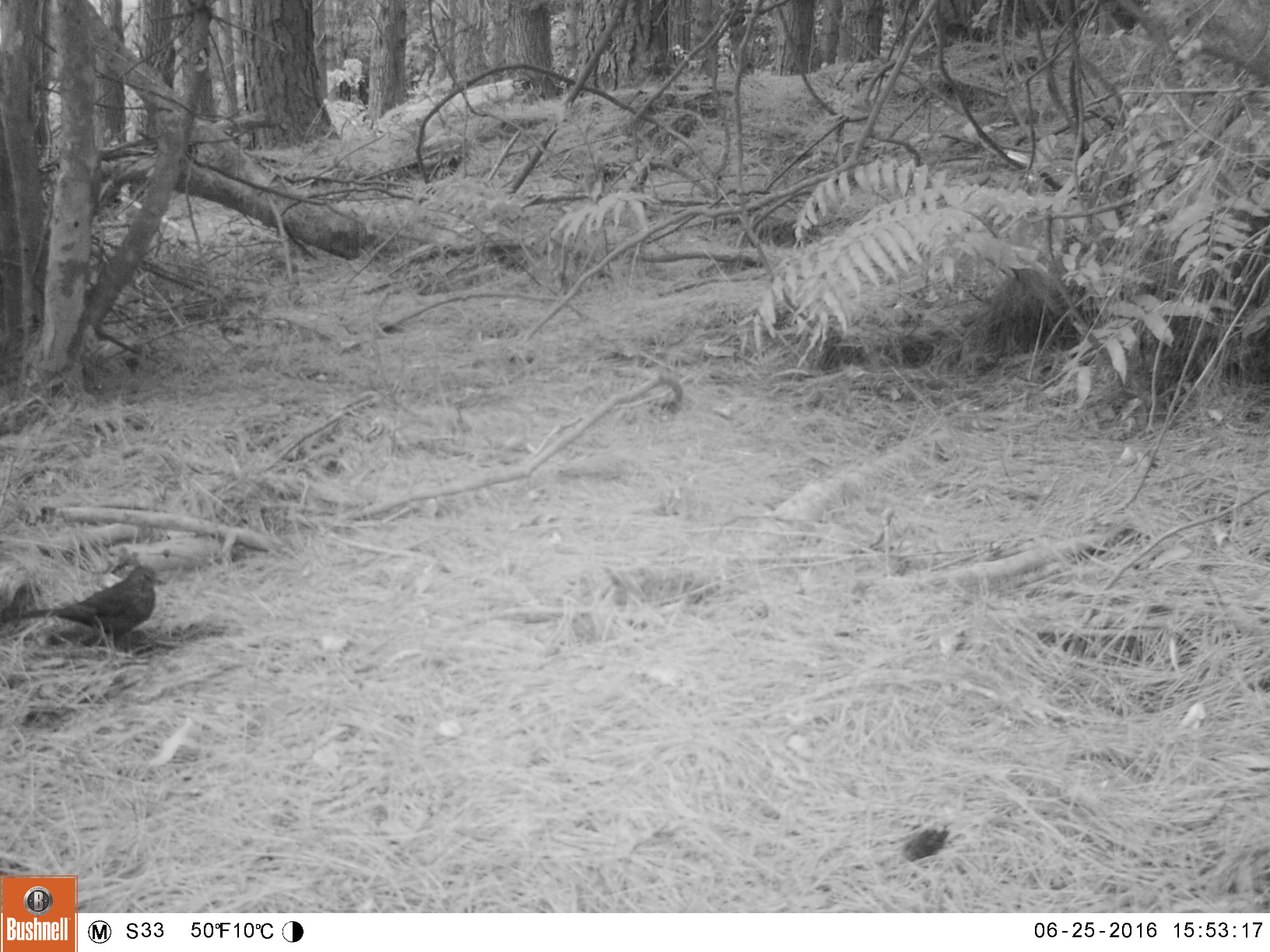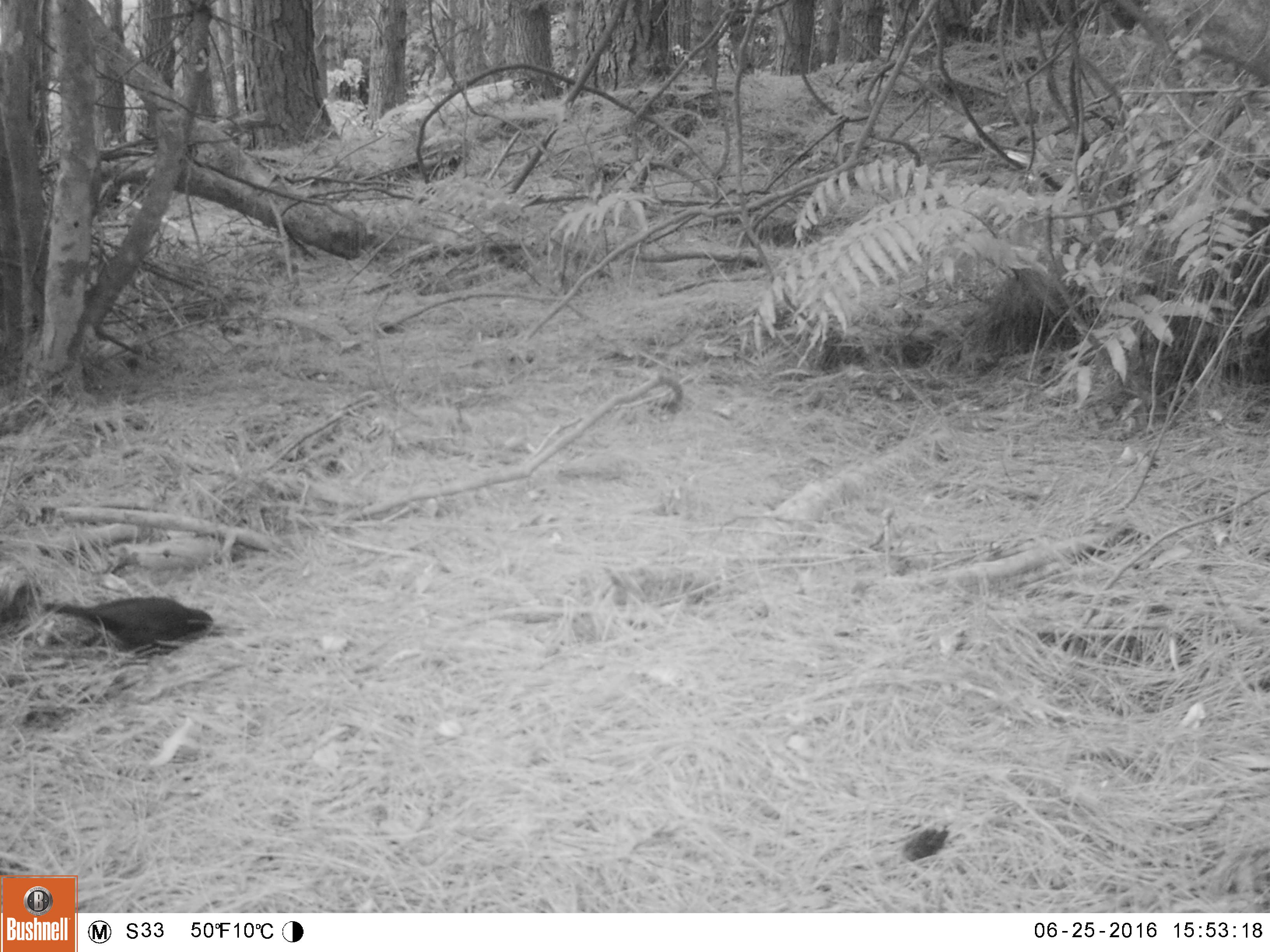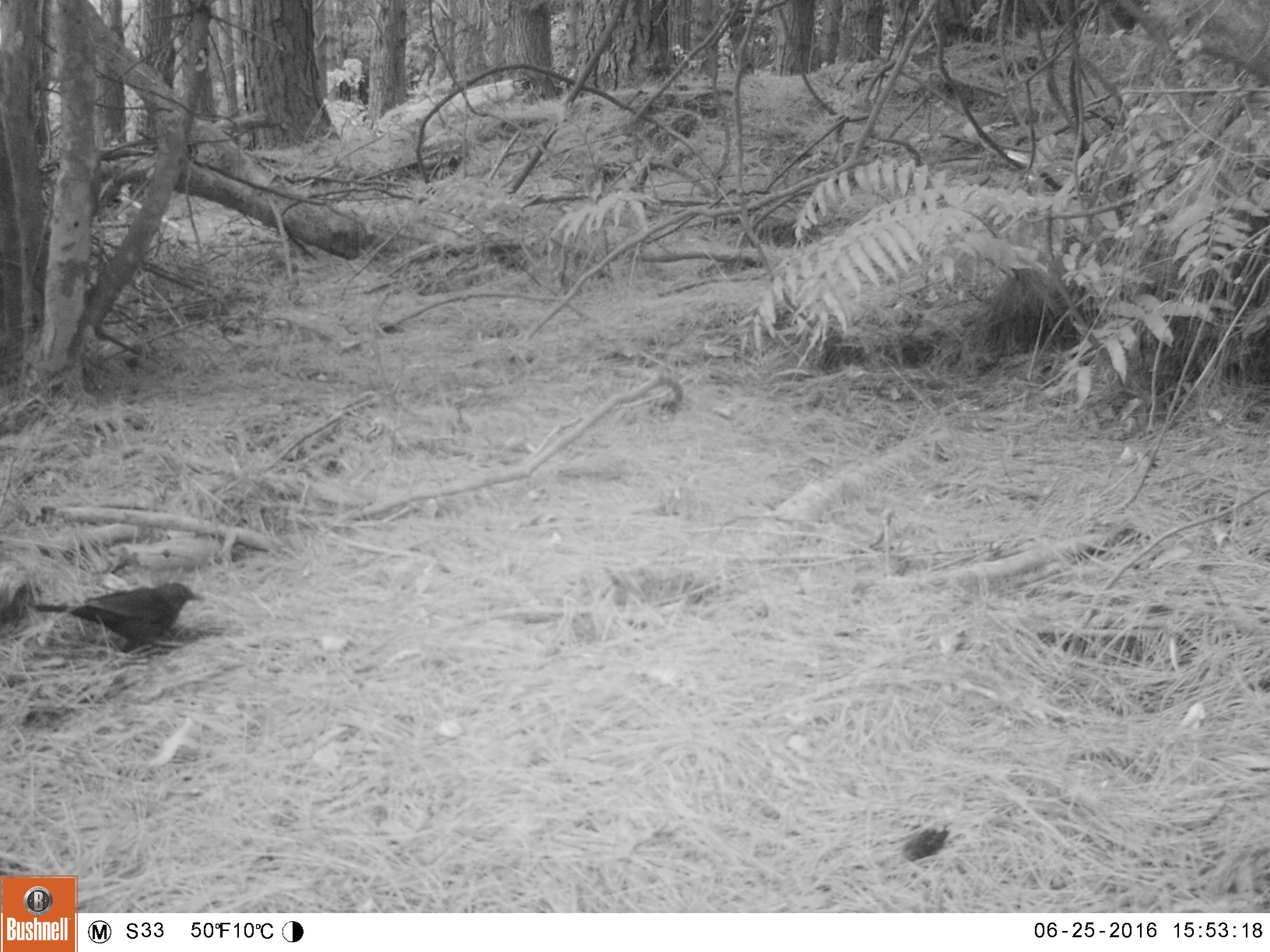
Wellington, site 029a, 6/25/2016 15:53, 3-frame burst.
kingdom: Animalia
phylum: Chordata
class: Aves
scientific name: Aves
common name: bird